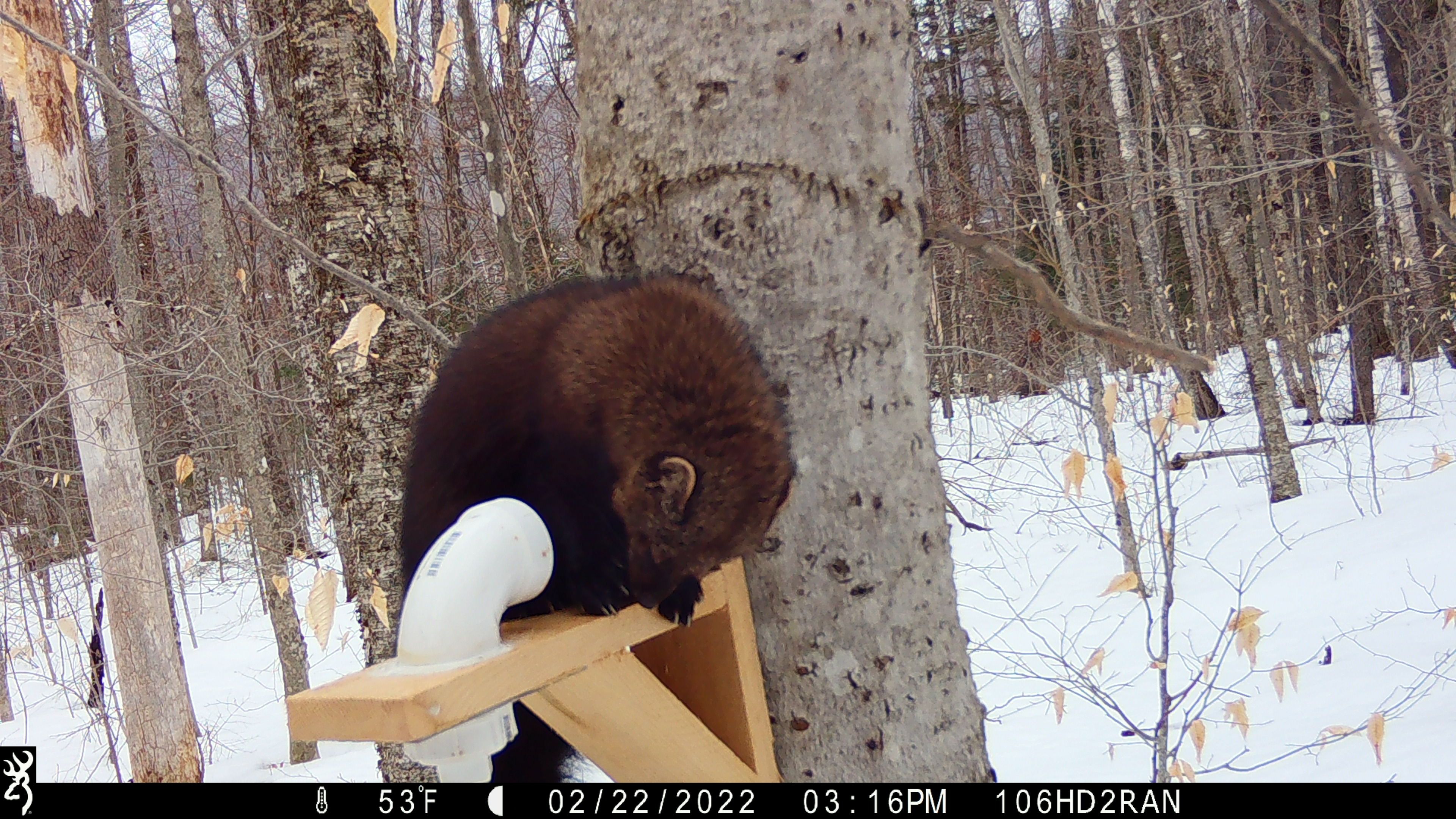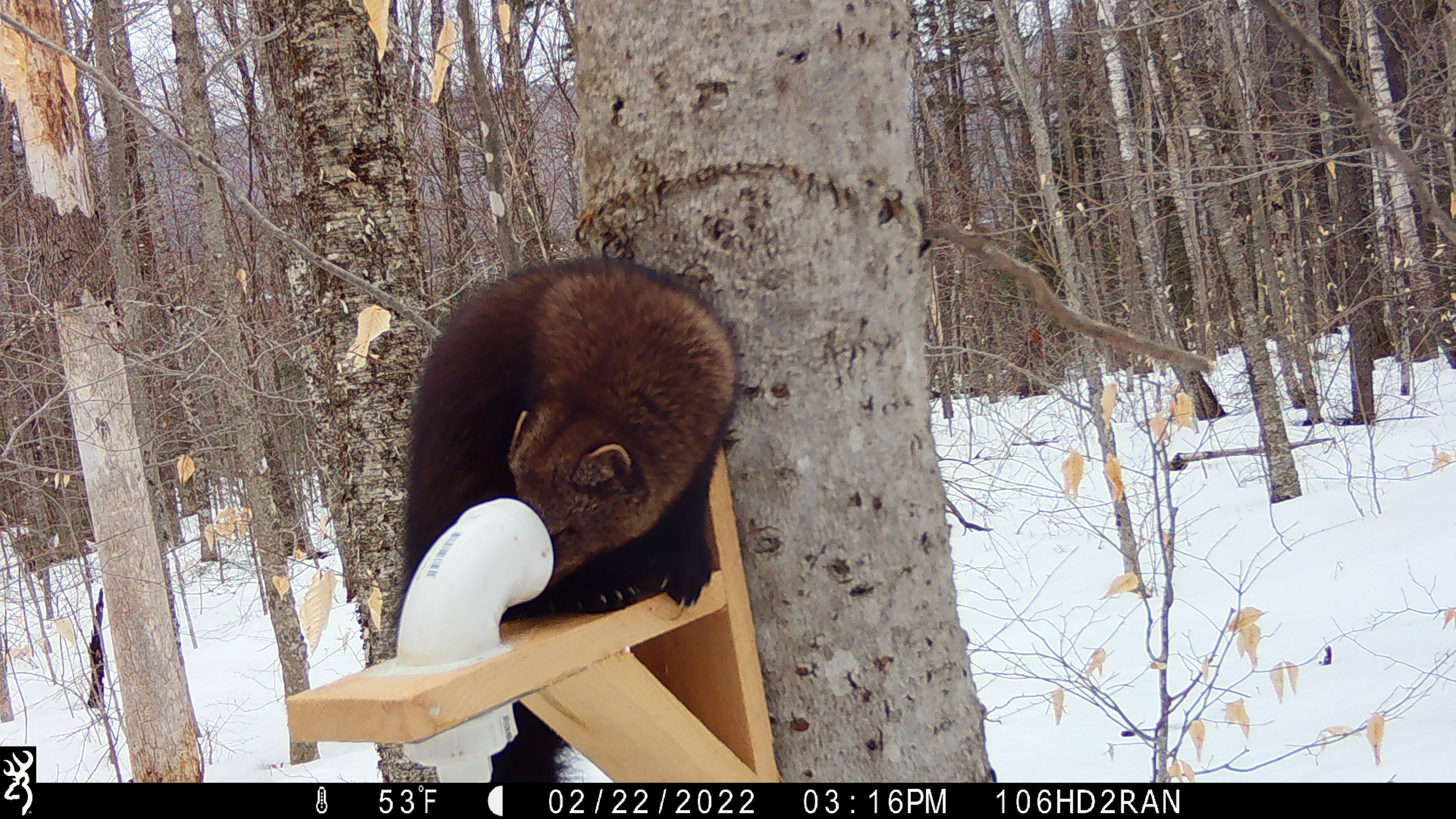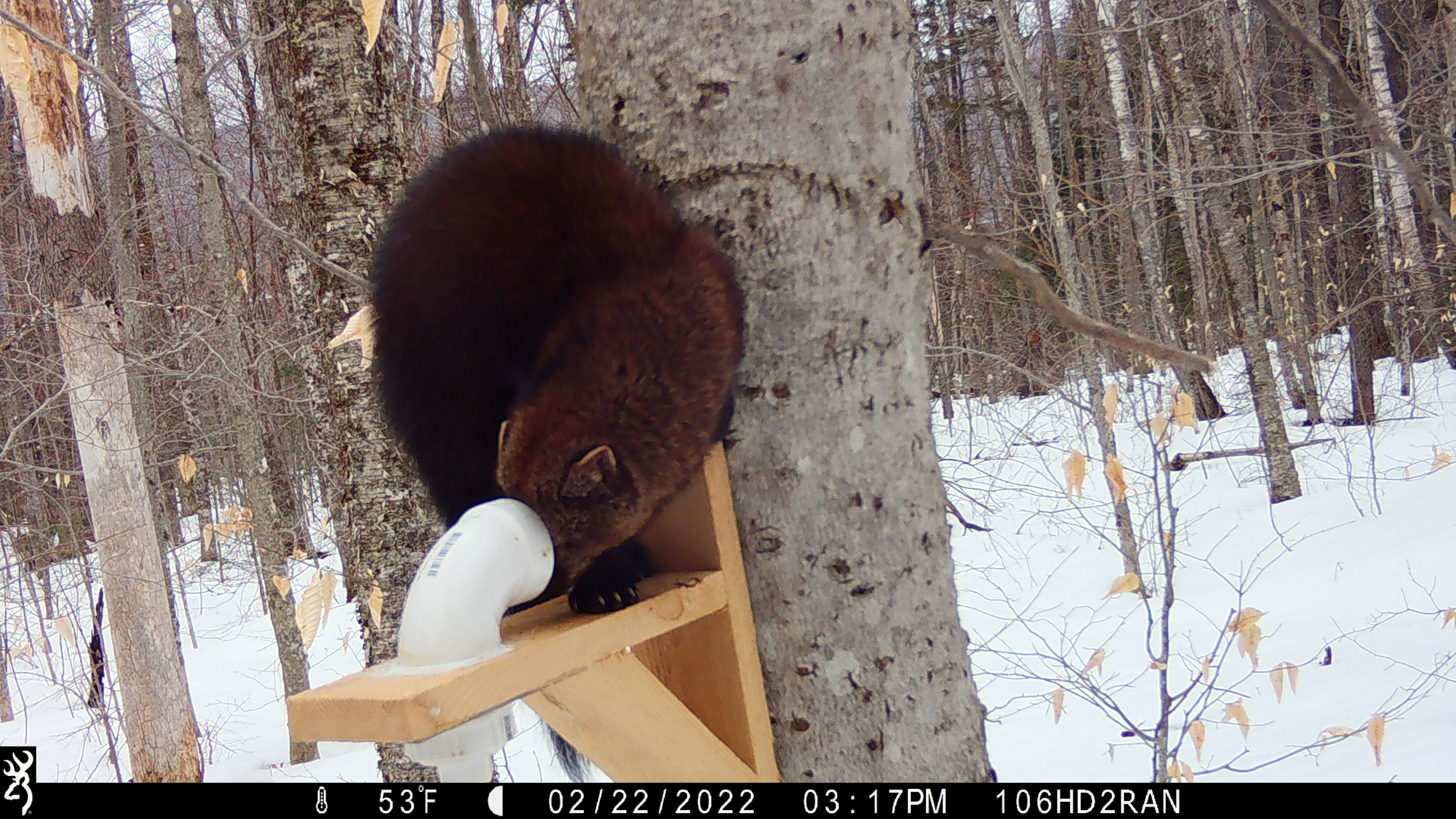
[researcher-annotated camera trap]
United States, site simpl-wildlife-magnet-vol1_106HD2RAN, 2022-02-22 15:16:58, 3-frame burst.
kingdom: Animalia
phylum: Chordata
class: Mammalia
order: Carnivora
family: Mustelidae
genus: Pekania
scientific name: Pekania pennanti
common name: fisher